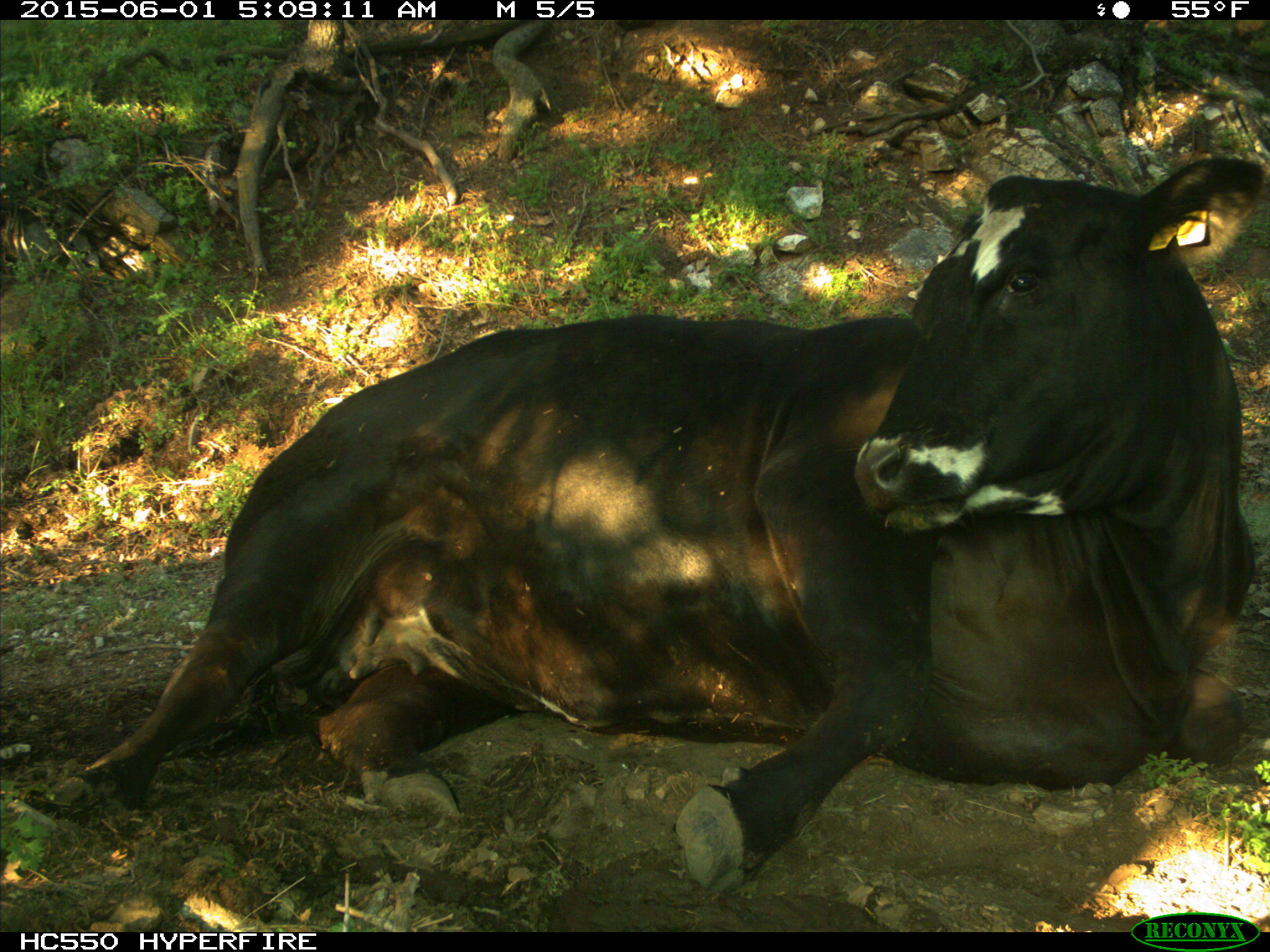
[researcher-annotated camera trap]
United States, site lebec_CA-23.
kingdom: Animalia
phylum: Chordata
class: Mammalia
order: Artiodactyla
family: Bovidae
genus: Bos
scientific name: Bos taurus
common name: domestic cow